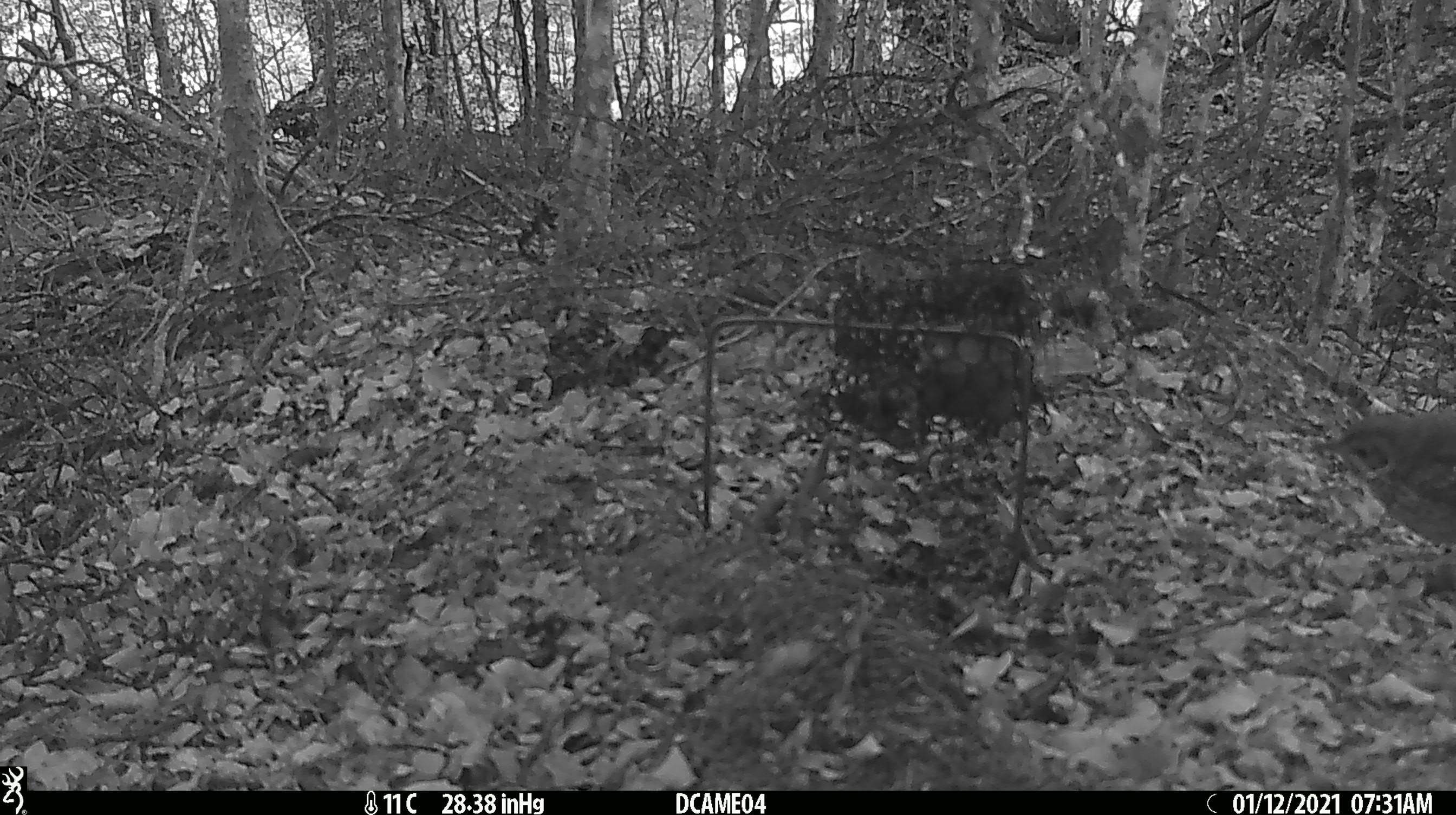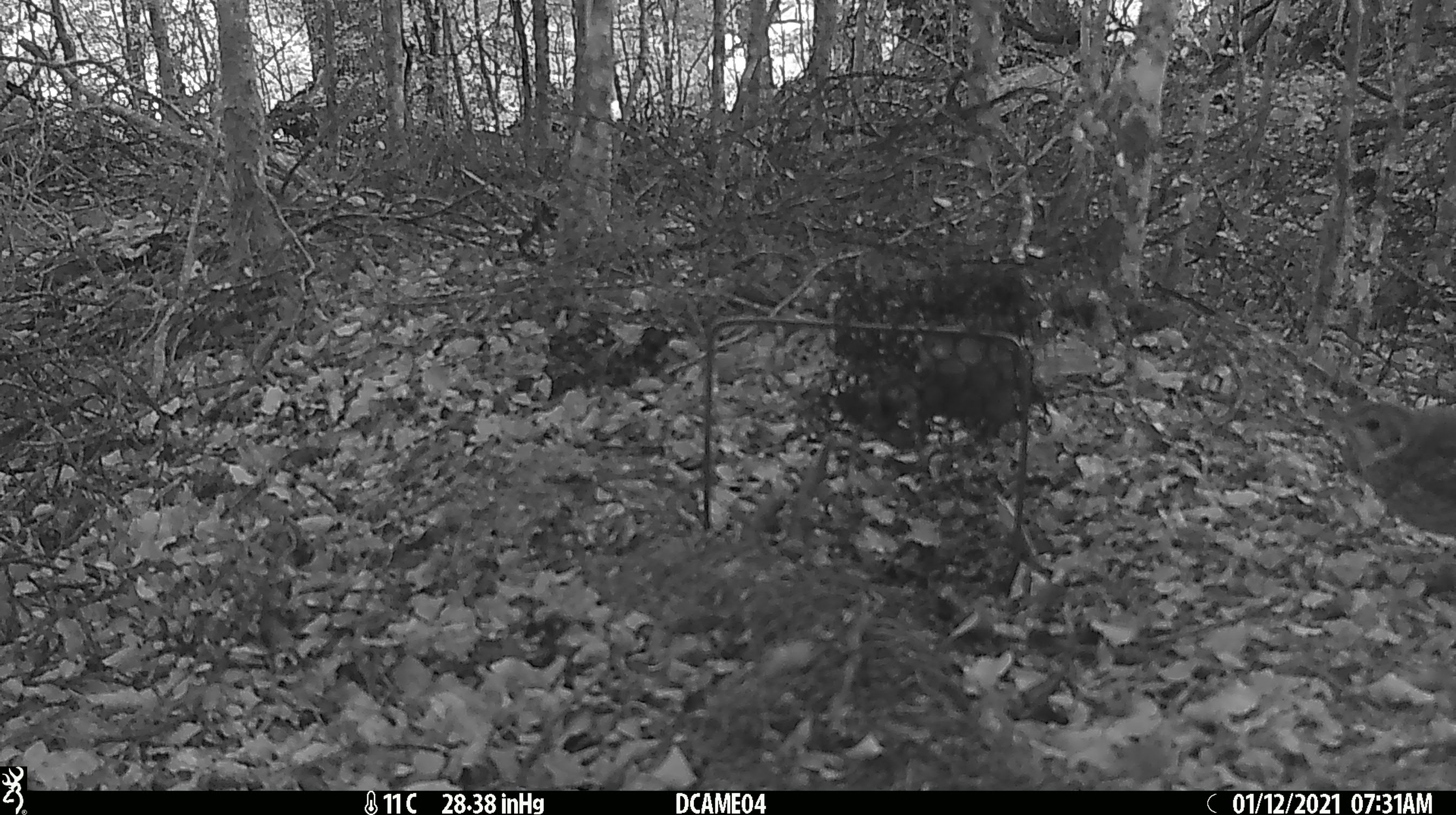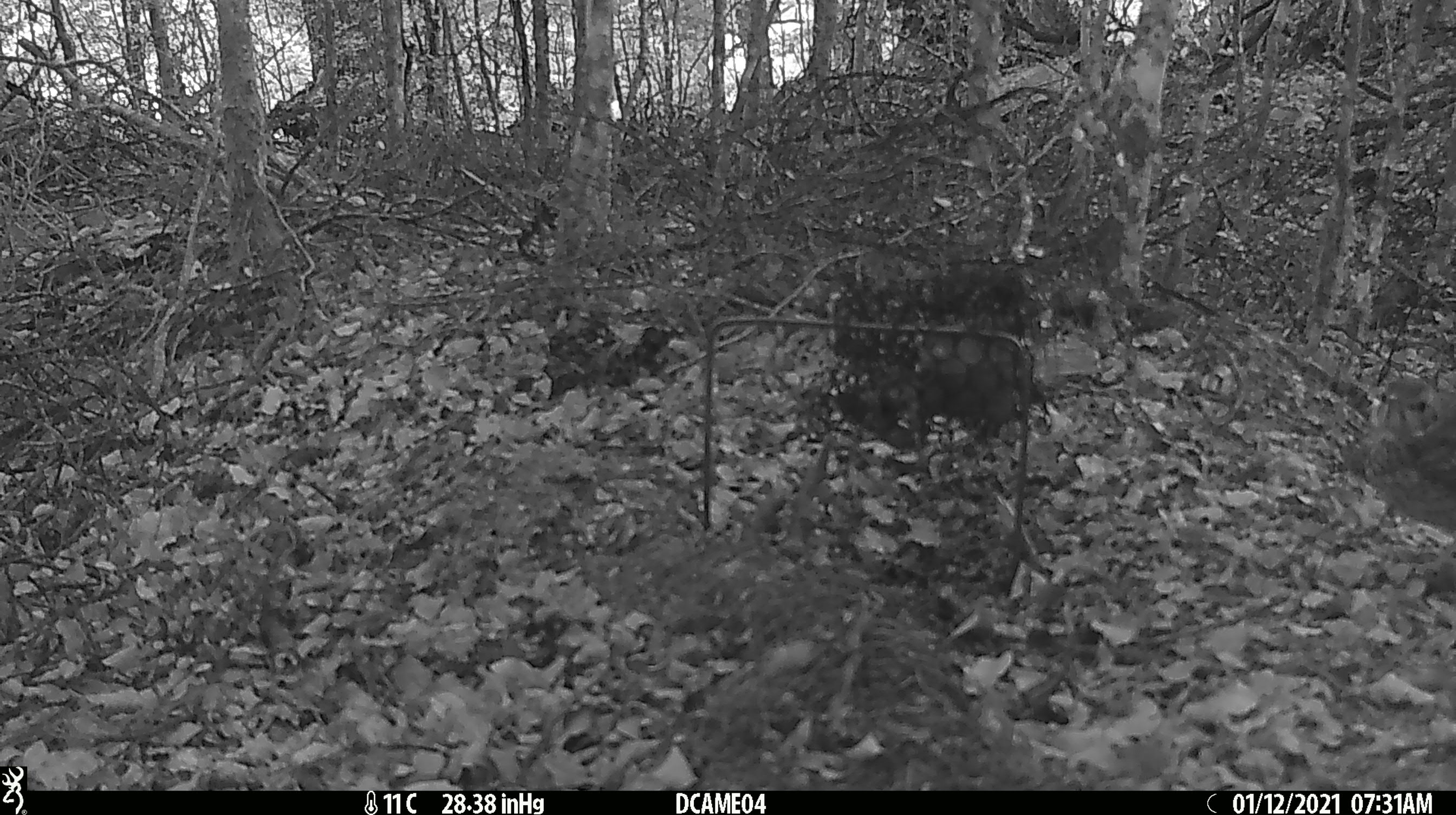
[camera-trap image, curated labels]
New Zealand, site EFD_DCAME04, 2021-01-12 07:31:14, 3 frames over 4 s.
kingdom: Animalia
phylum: Chordata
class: Aves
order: Passeriformes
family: Turdidae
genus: Turdus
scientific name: Turdus philomelos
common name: song thrush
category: thrush